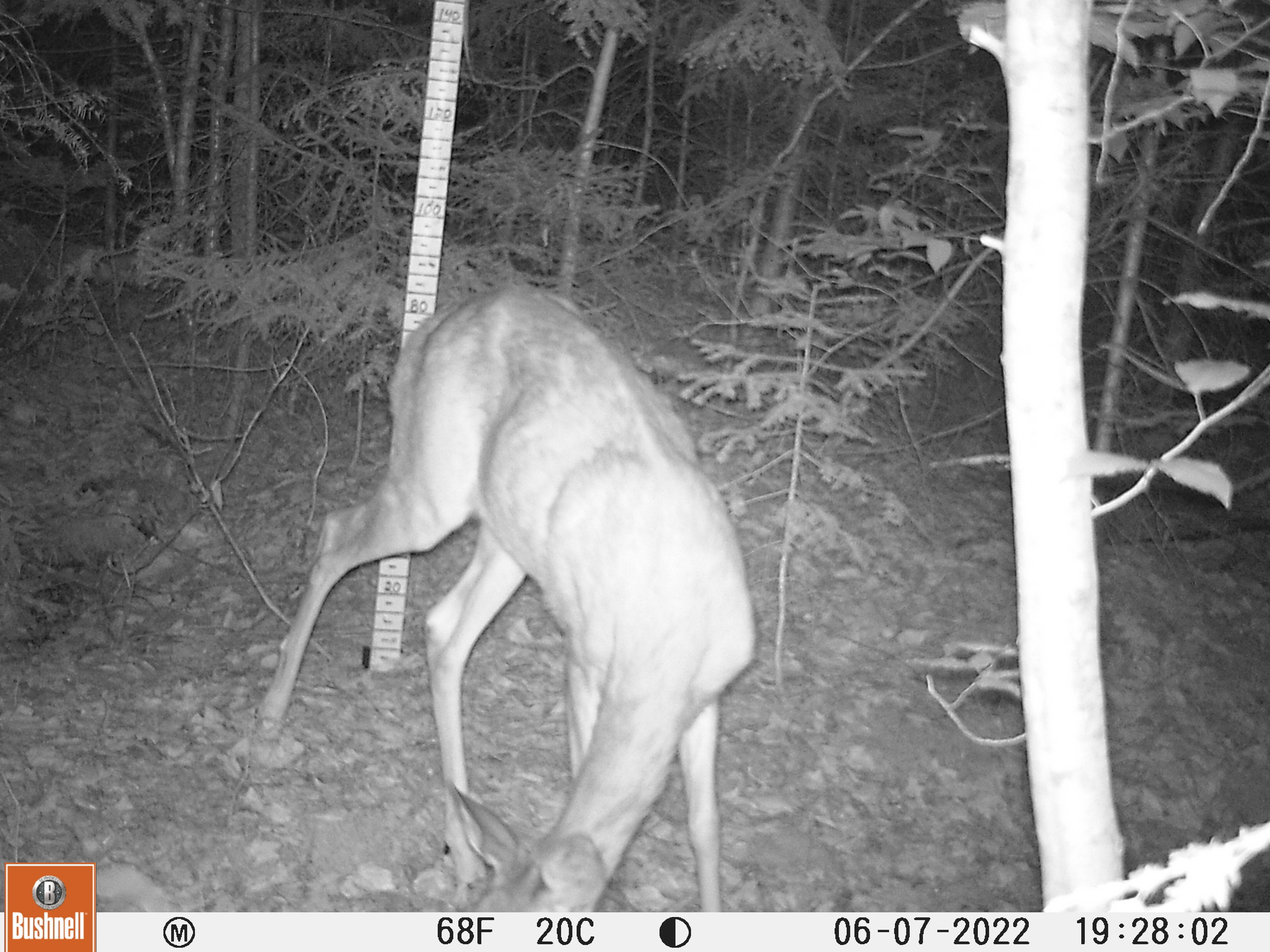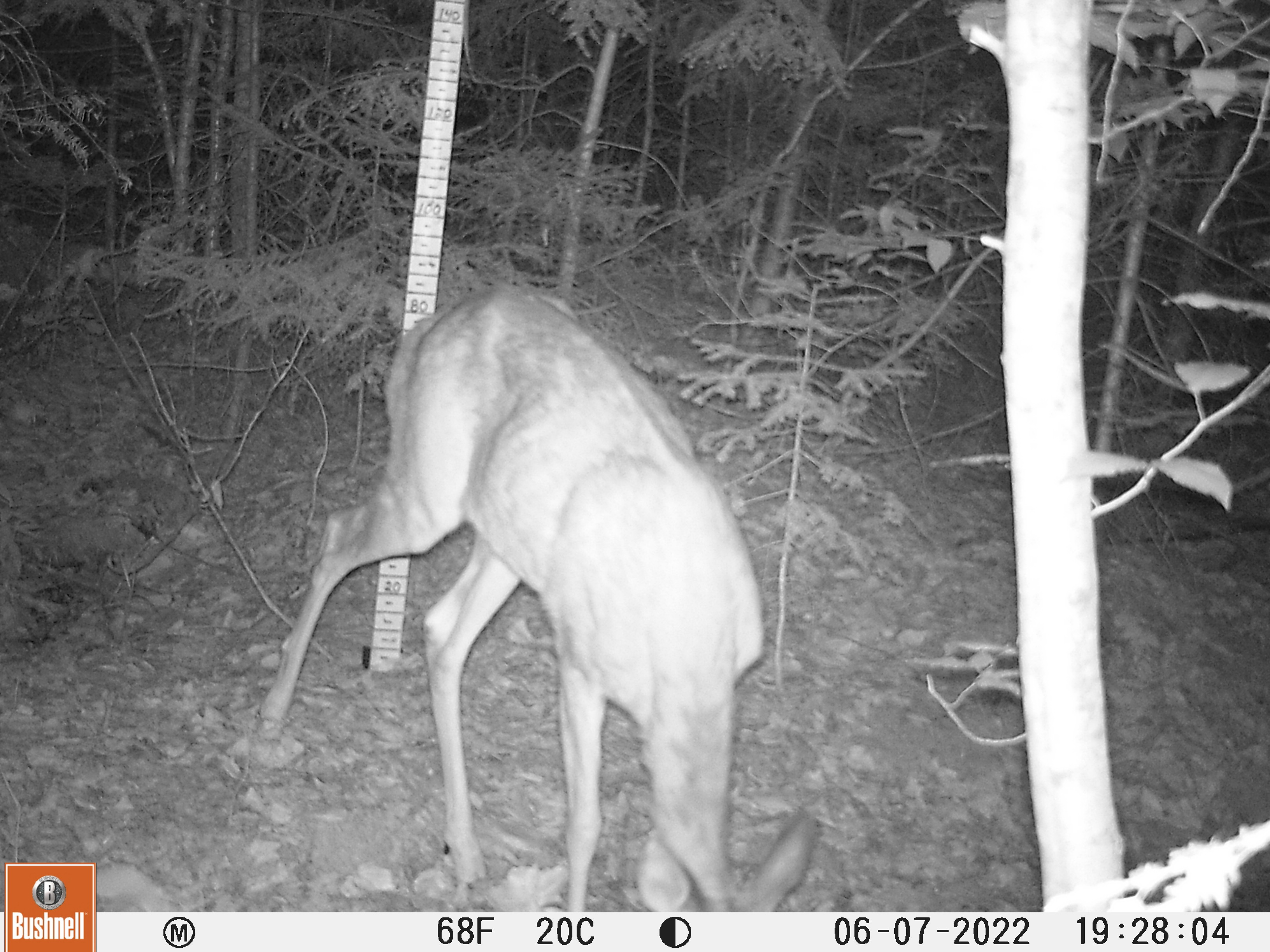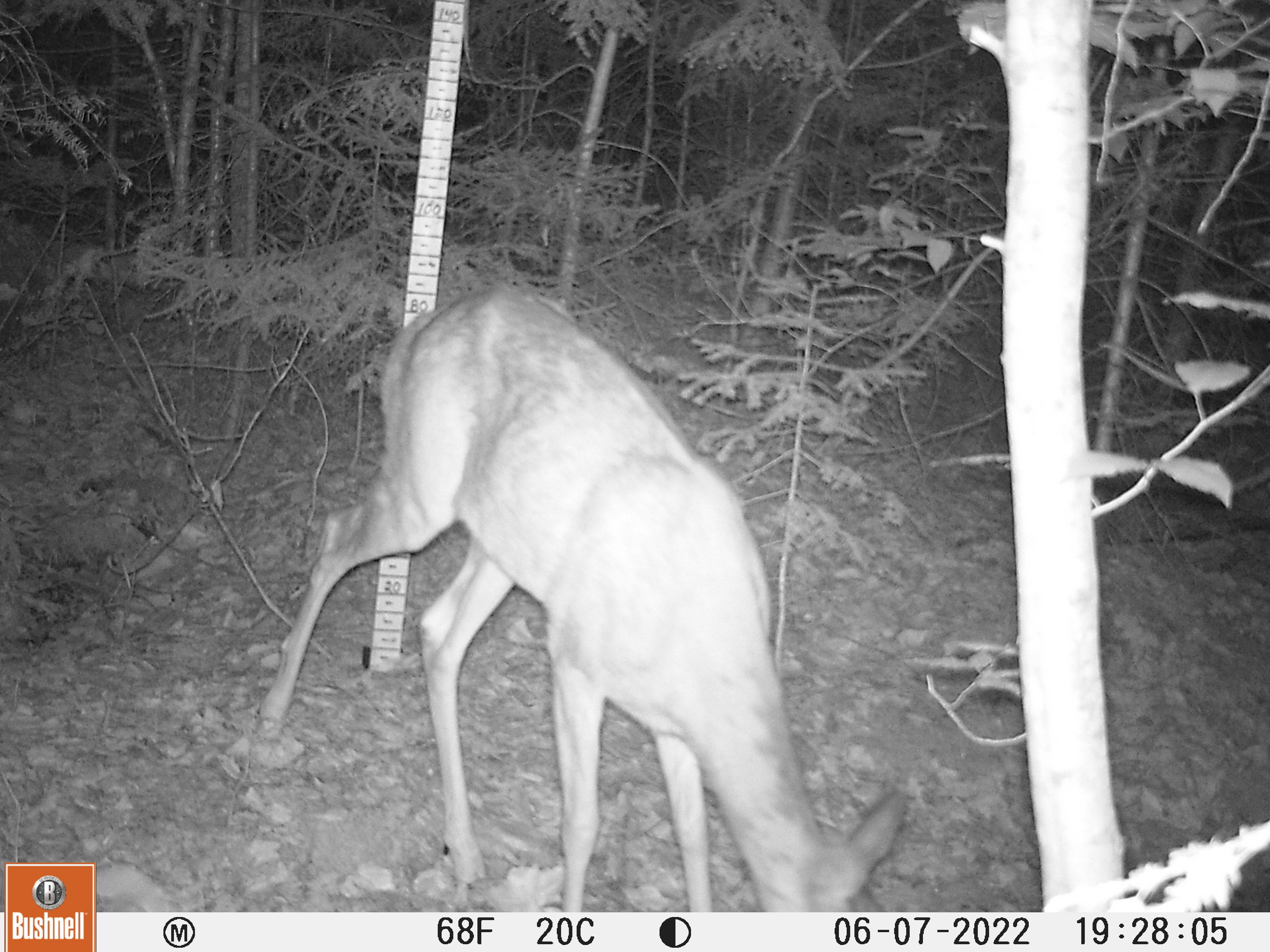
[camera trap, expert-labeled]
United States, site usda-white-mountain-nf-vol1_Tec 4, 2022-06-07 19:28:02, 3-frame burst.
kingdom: Animalia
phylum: Chordata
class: Mammalia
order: Artiodactyla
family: Cervidae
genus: Odocoileus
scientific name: Odocoileus virginianus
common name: white-tailed deer